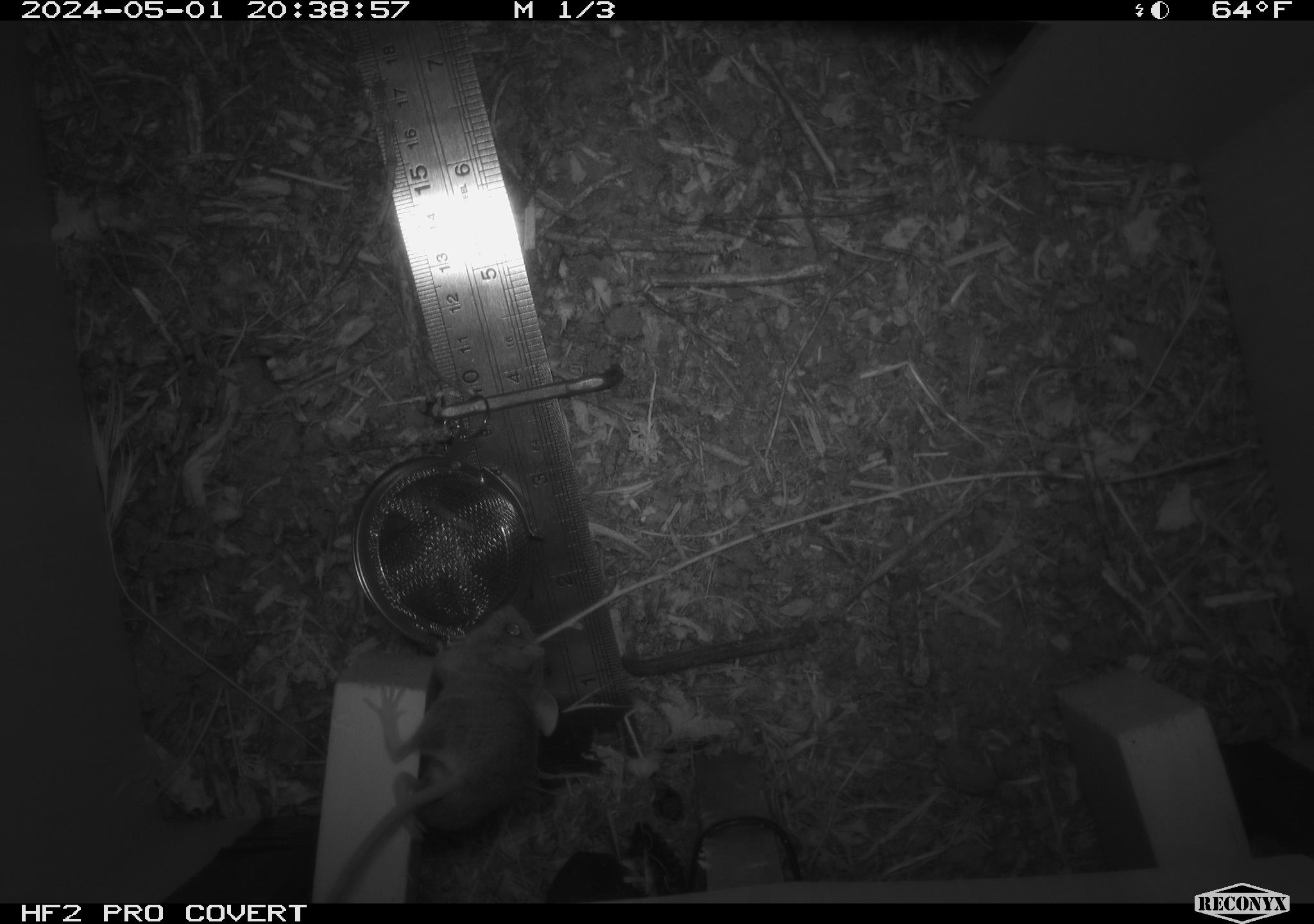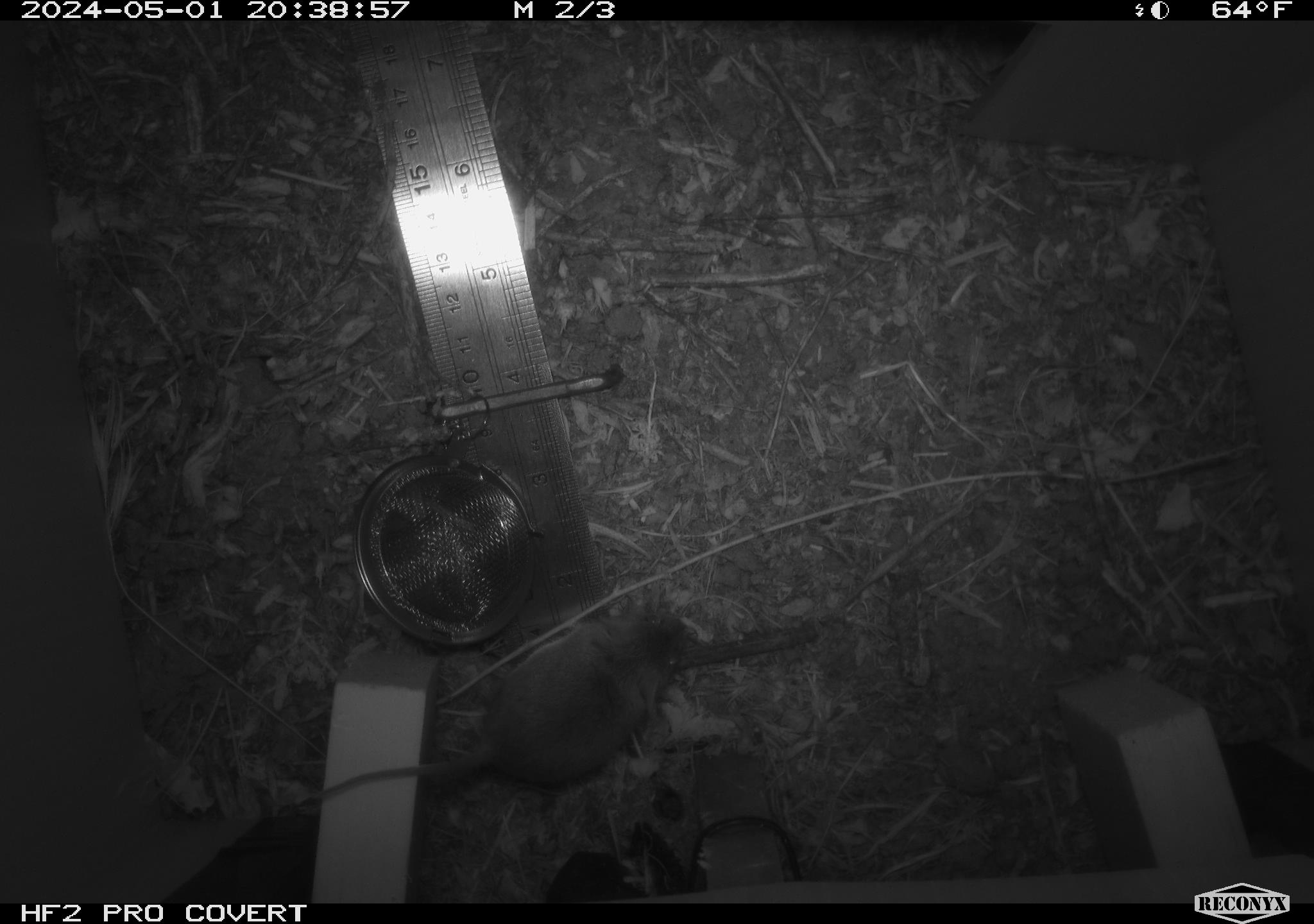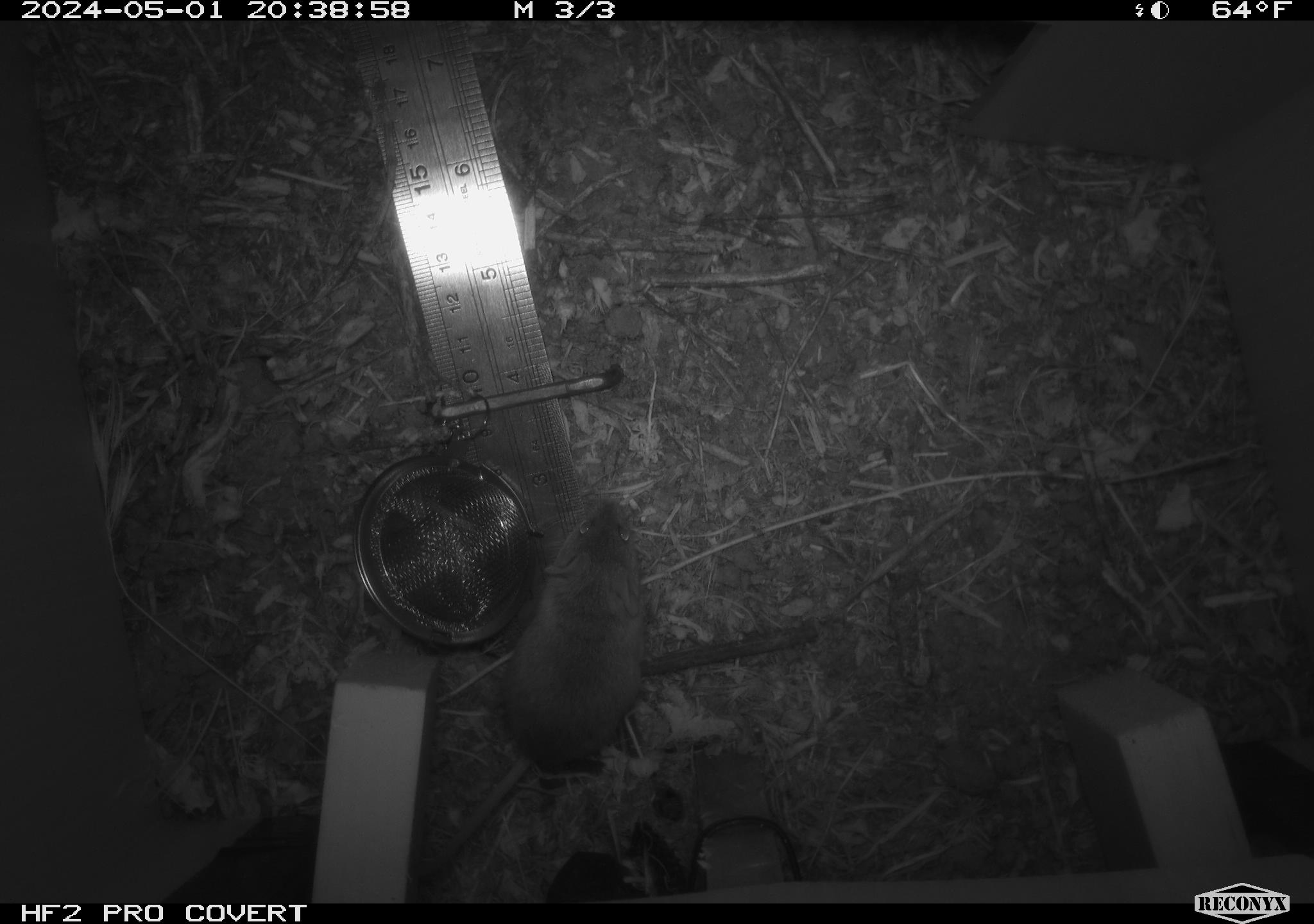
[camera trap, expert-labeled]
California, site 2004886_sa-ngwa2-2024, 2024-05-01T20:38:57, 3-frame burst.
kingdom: Animalia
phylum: Chordata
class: Mammalia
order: Rodentia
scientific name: Rodentia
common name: mouse species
Mouse species (Rodentia).